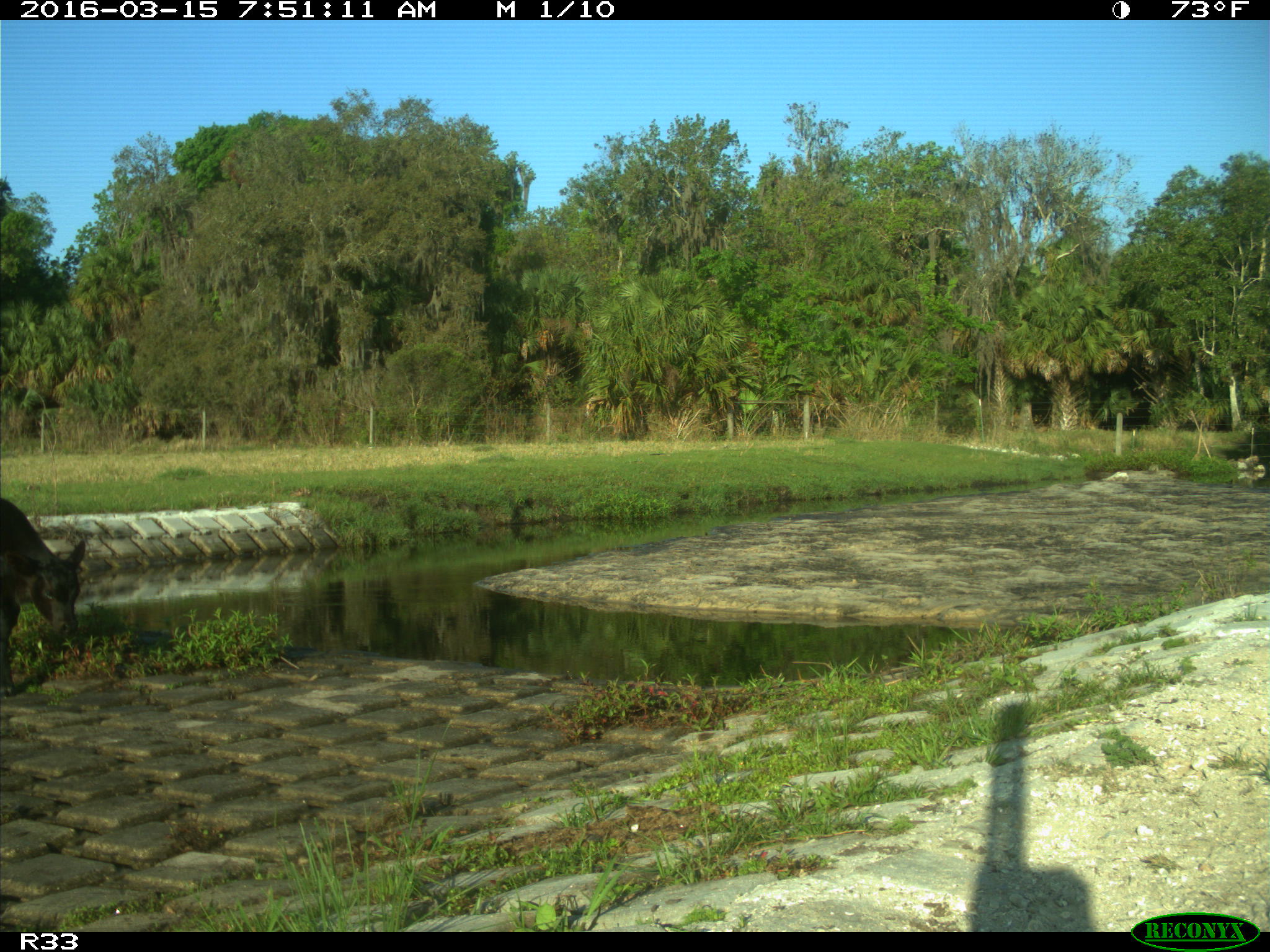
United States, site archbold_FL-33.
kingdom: Animalia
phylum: Chordata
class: Mammalia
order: Artiodactyla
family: Bovidae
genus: Bos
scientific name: Bos taurus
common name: domestic cow